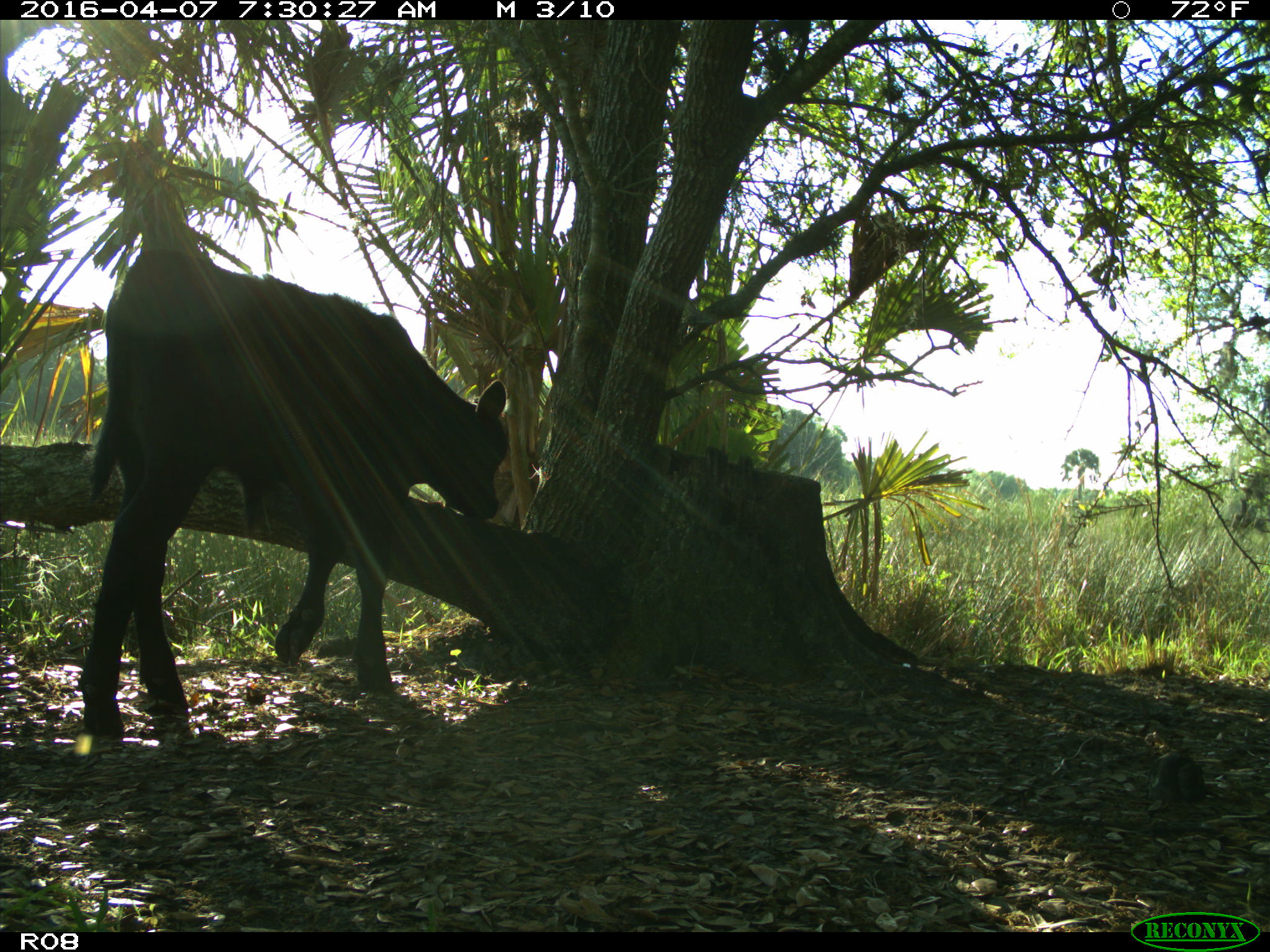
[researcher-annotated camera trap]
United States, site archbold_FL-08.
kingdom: Animalia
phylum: Chordata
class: Mammalia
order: Artiodactyla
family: Bovidae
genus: Bos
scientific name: Bos taurus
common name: domestic cow